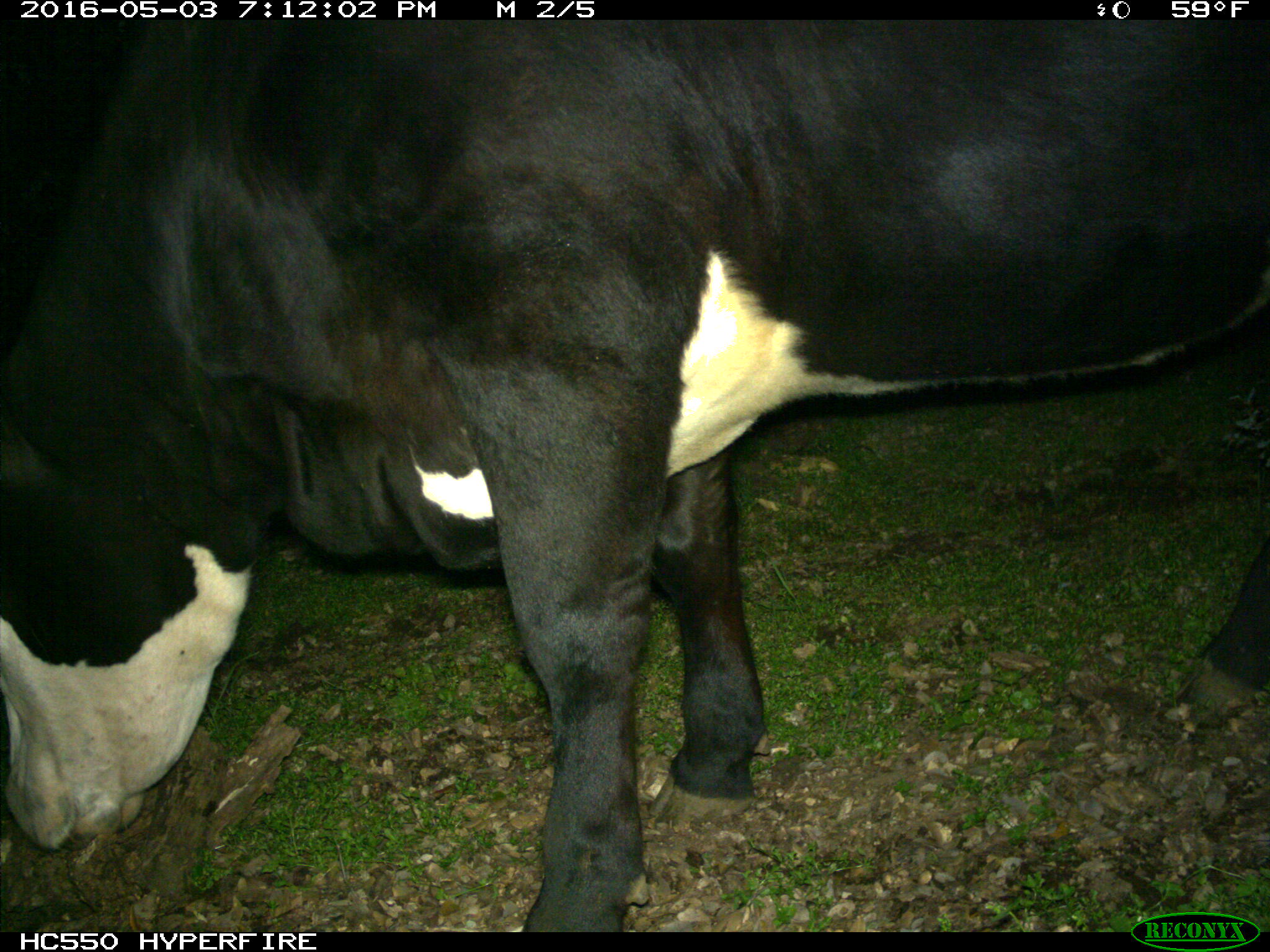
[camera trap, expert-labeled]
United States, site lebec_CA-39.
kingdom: Animalia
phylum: Chordata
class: Mammalia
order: Artiodactyla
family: Bovidae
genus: Bos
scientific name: Bos taurus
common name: domestic cow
Bos taurus (domestic cow).